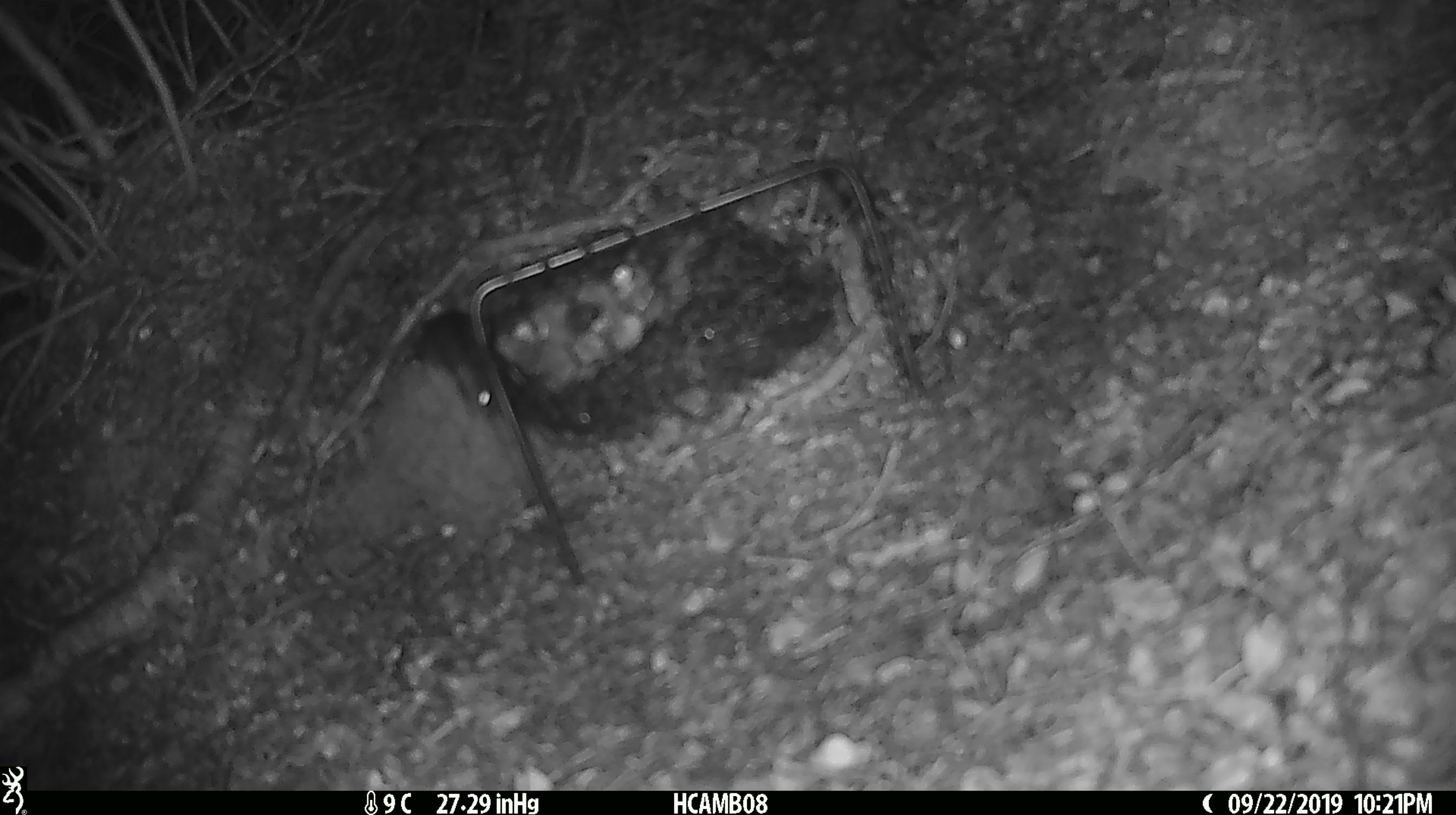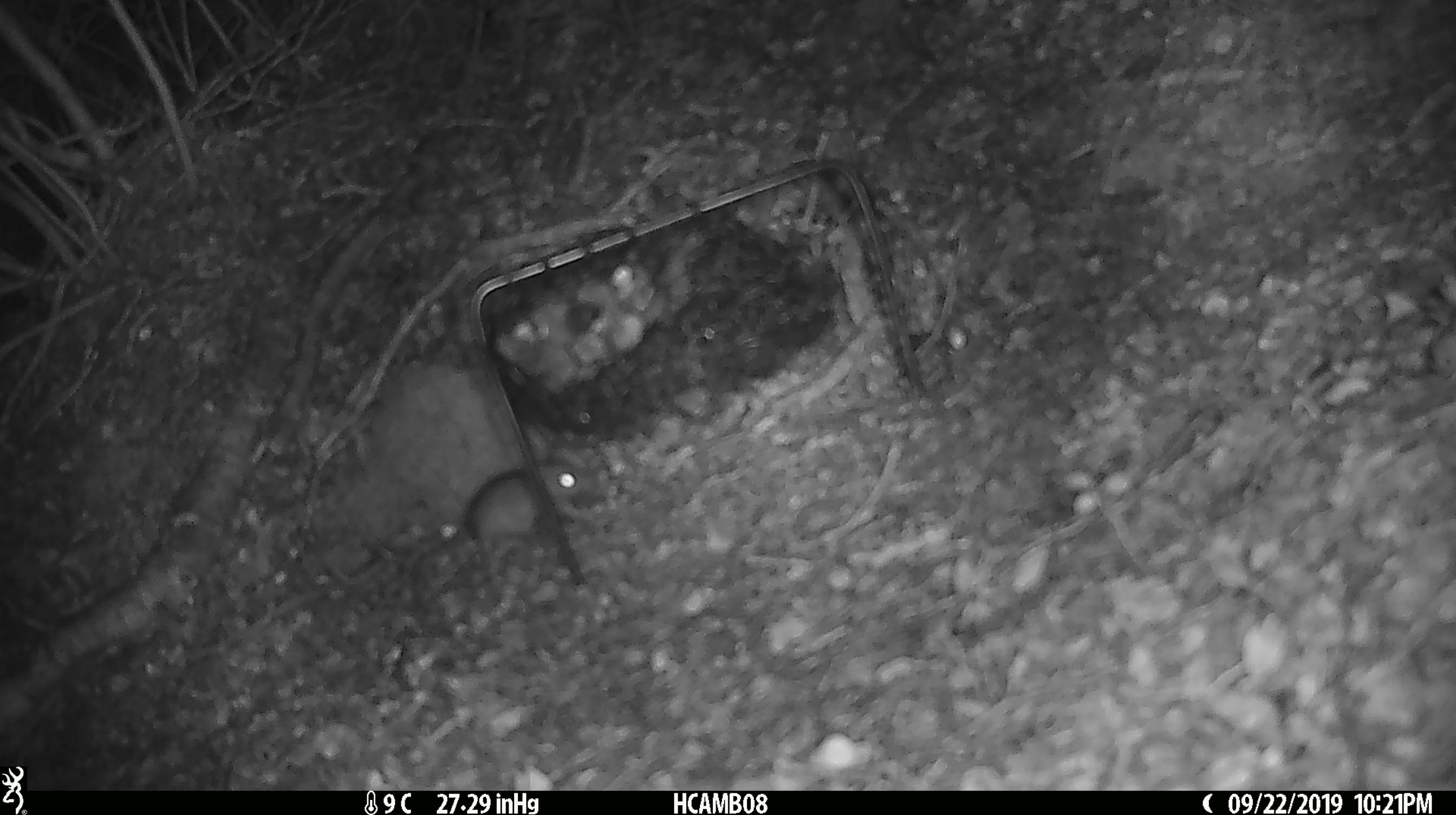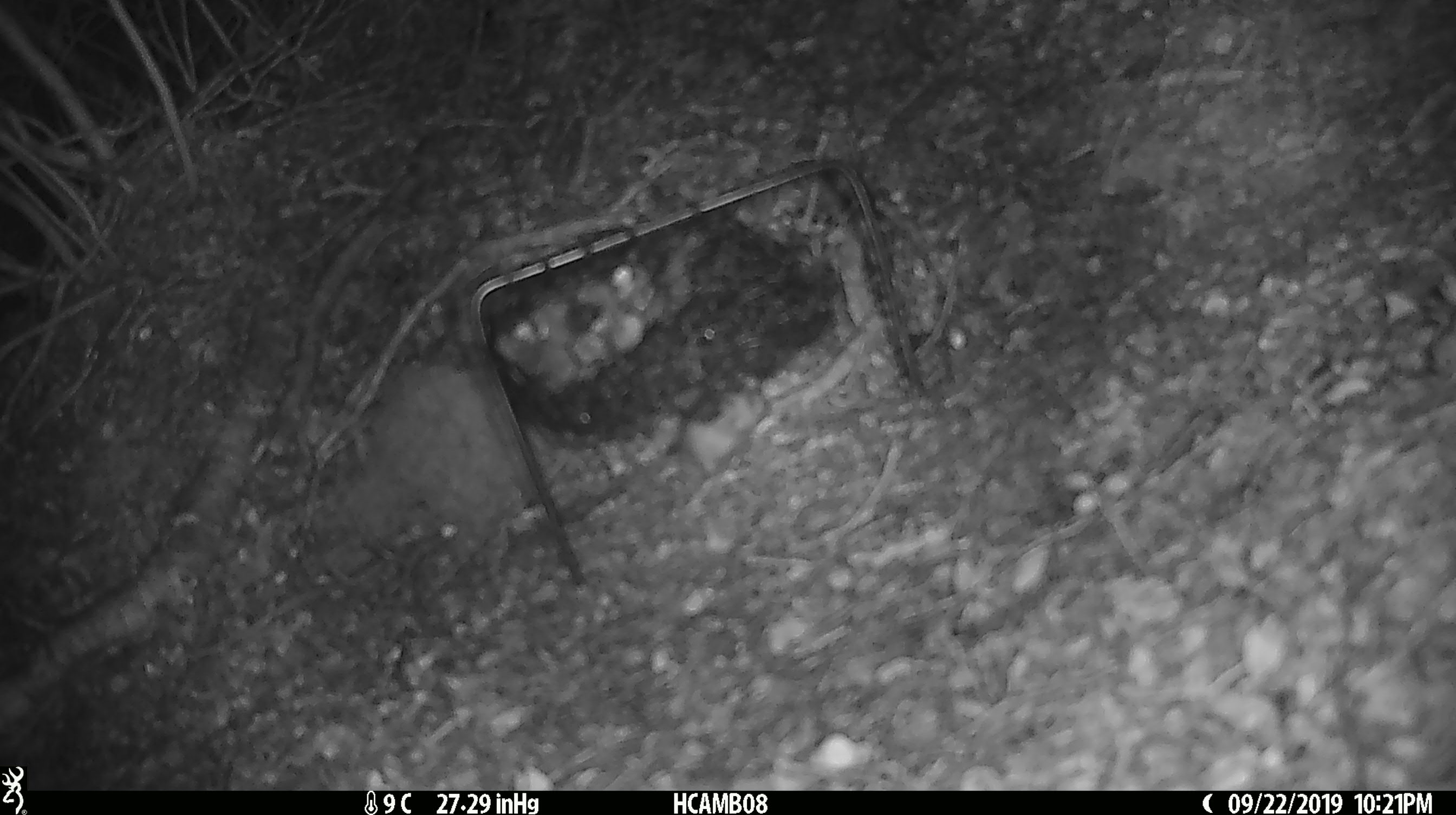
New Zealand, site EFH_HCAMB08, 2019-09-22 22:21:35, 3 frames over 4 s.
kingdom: Animalia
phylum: Chordata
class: Mammalia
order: Rodentia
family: Muridae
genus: Mus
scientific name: Mus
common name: mouse